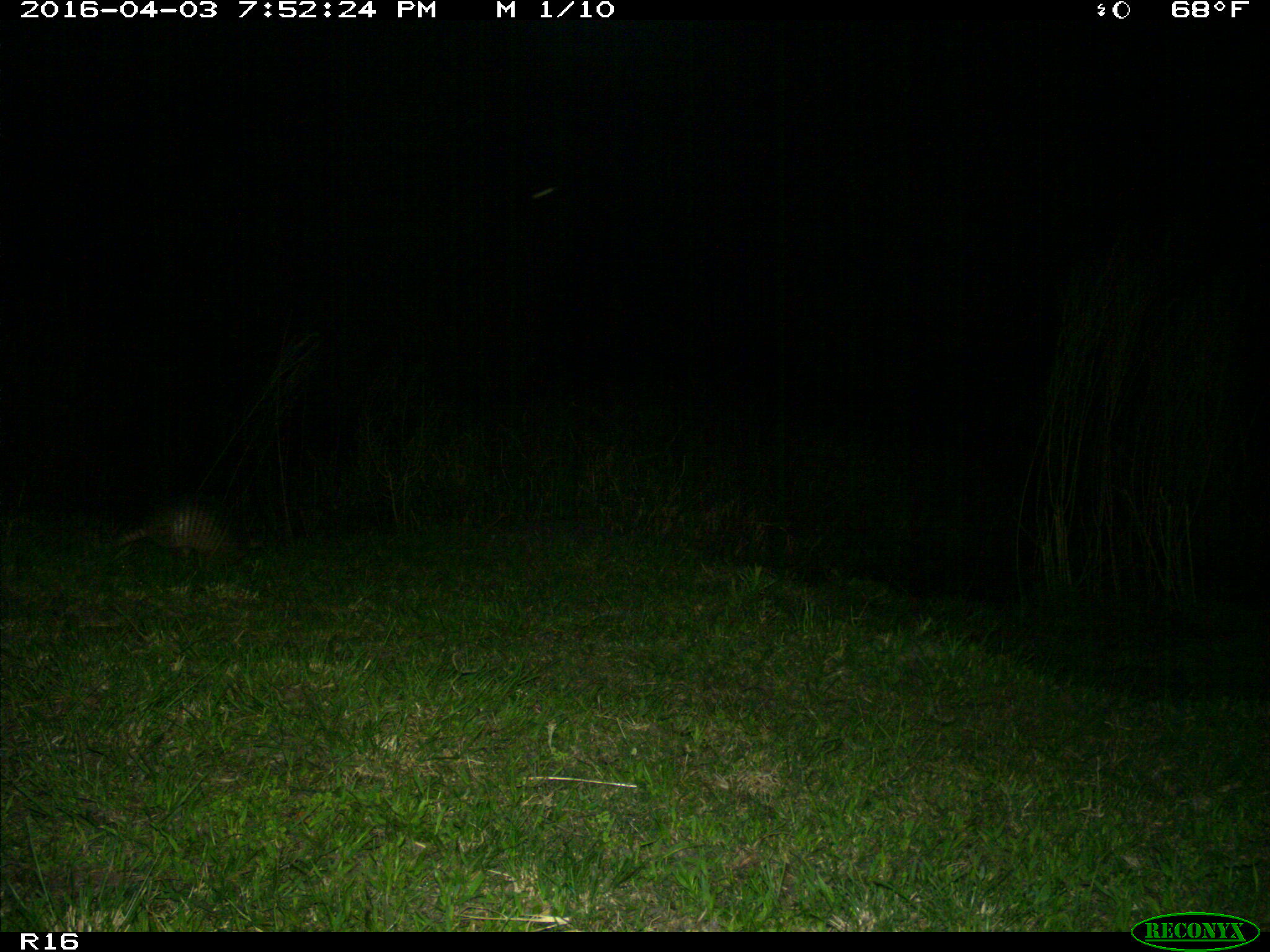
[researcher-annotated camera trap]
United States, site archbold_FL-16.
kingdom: Animalia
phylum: Chordata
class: Mammalia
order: Cingulata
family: Dasypodidae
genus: Dasypus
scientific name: Dasypus novemcinctus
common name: nine-banded armadillo